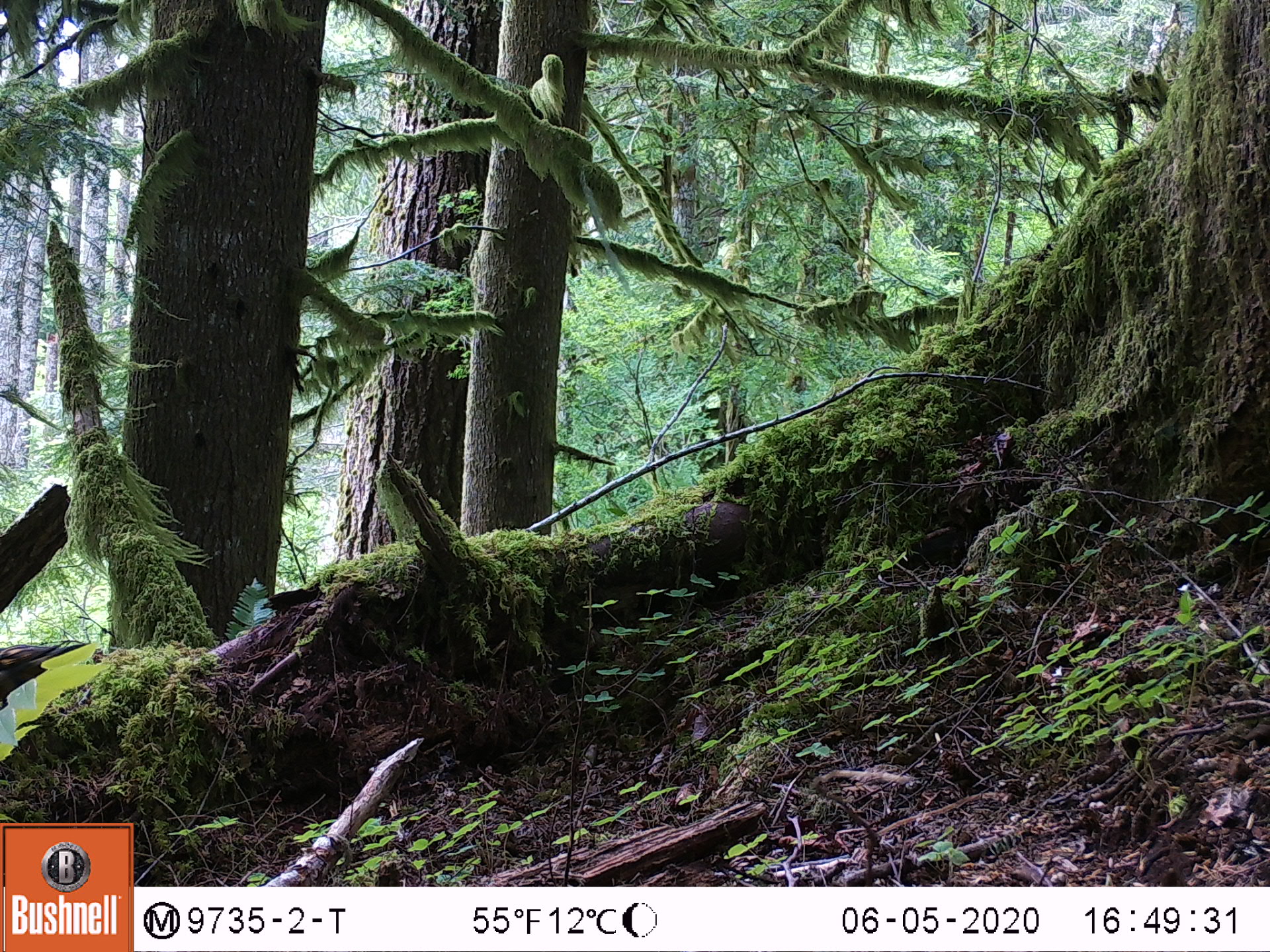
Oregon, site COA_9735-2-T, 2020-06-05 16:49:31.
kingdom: Animalia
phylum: Chordata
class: Aves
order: Passeriformes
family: Turdidae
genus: Ixoreus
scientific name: Ixoreus naevius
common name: varied thrush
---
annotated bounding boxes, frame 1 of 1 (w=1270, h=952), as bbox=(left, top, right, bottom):
varied thrush: bbox=(0, 632, 66, 700)